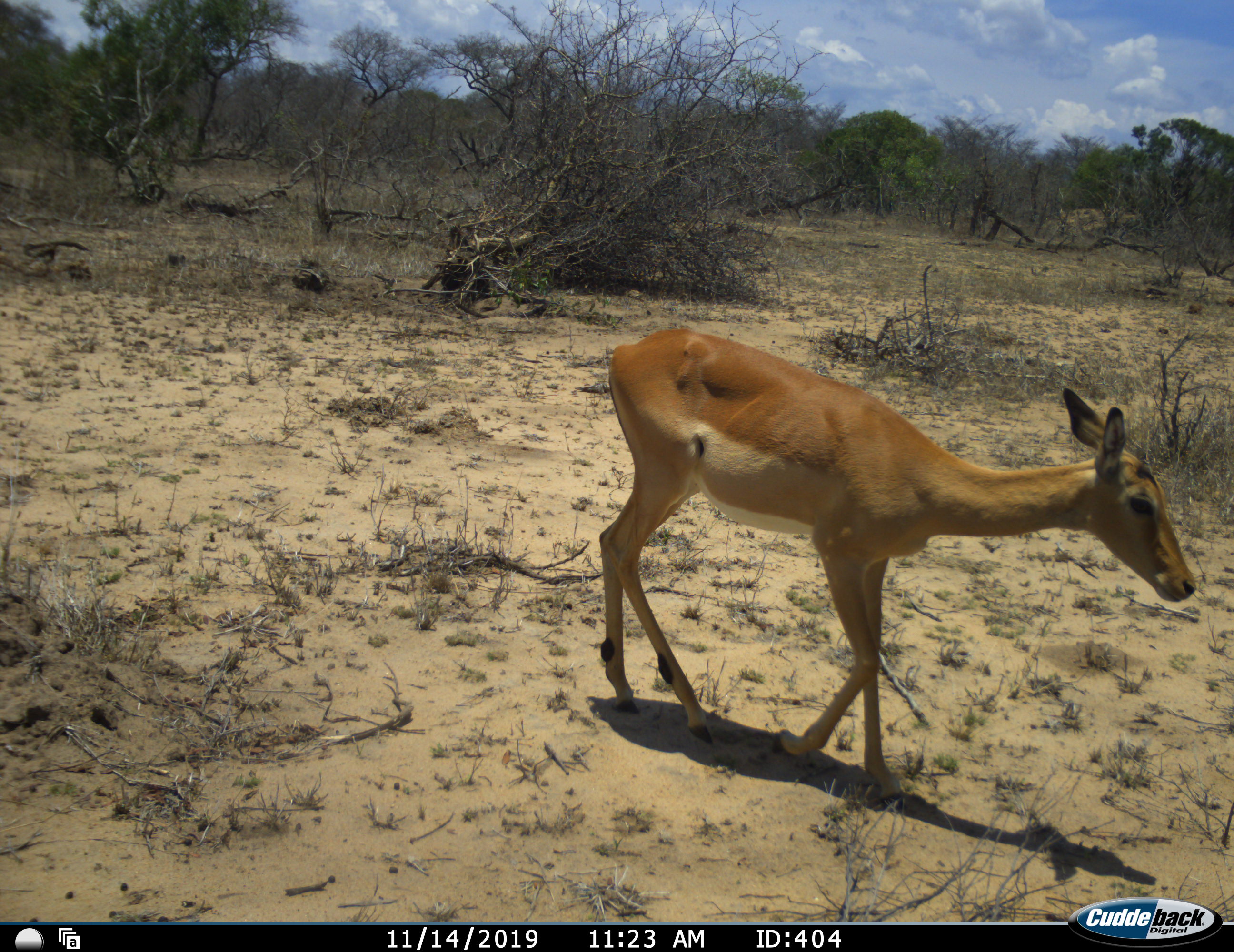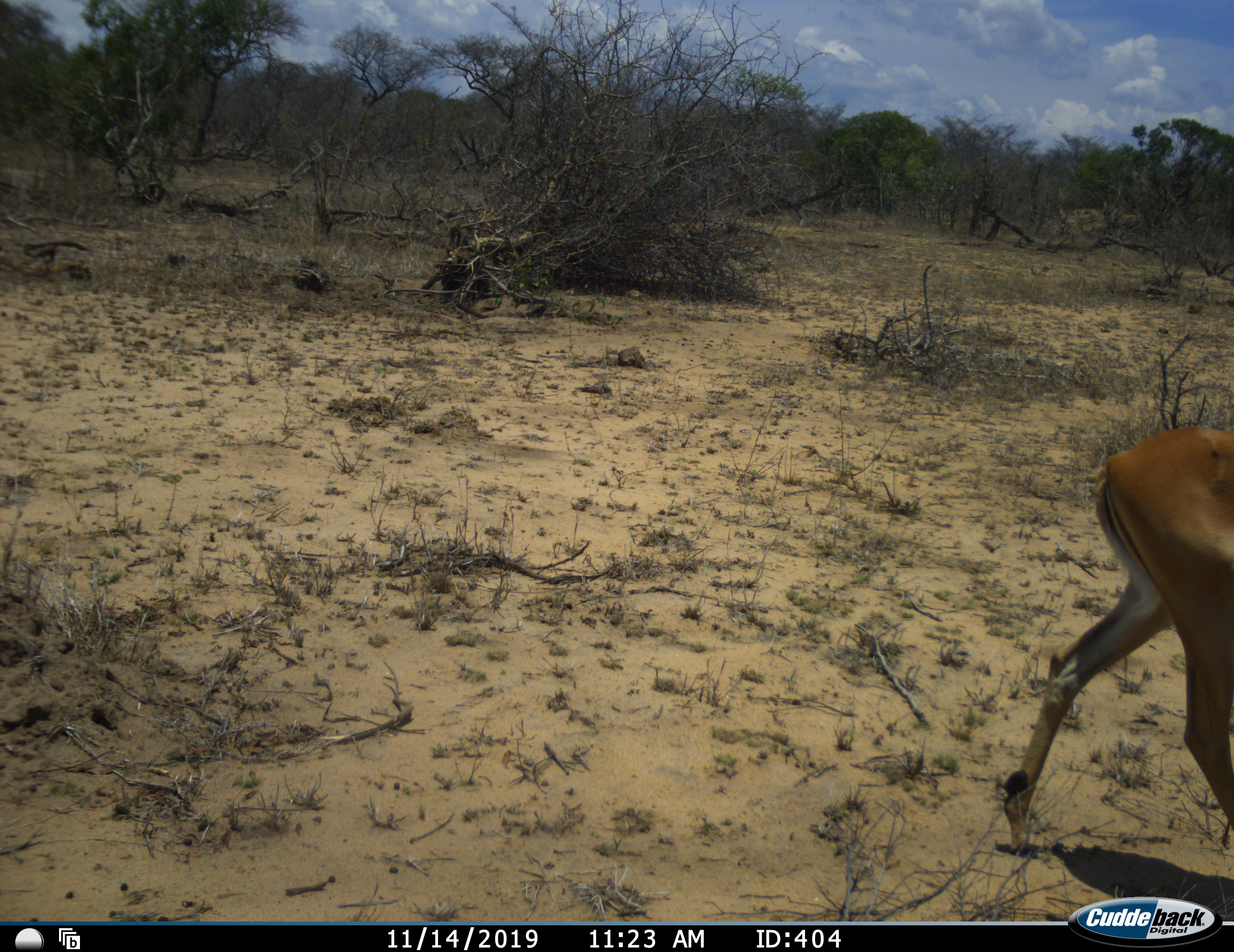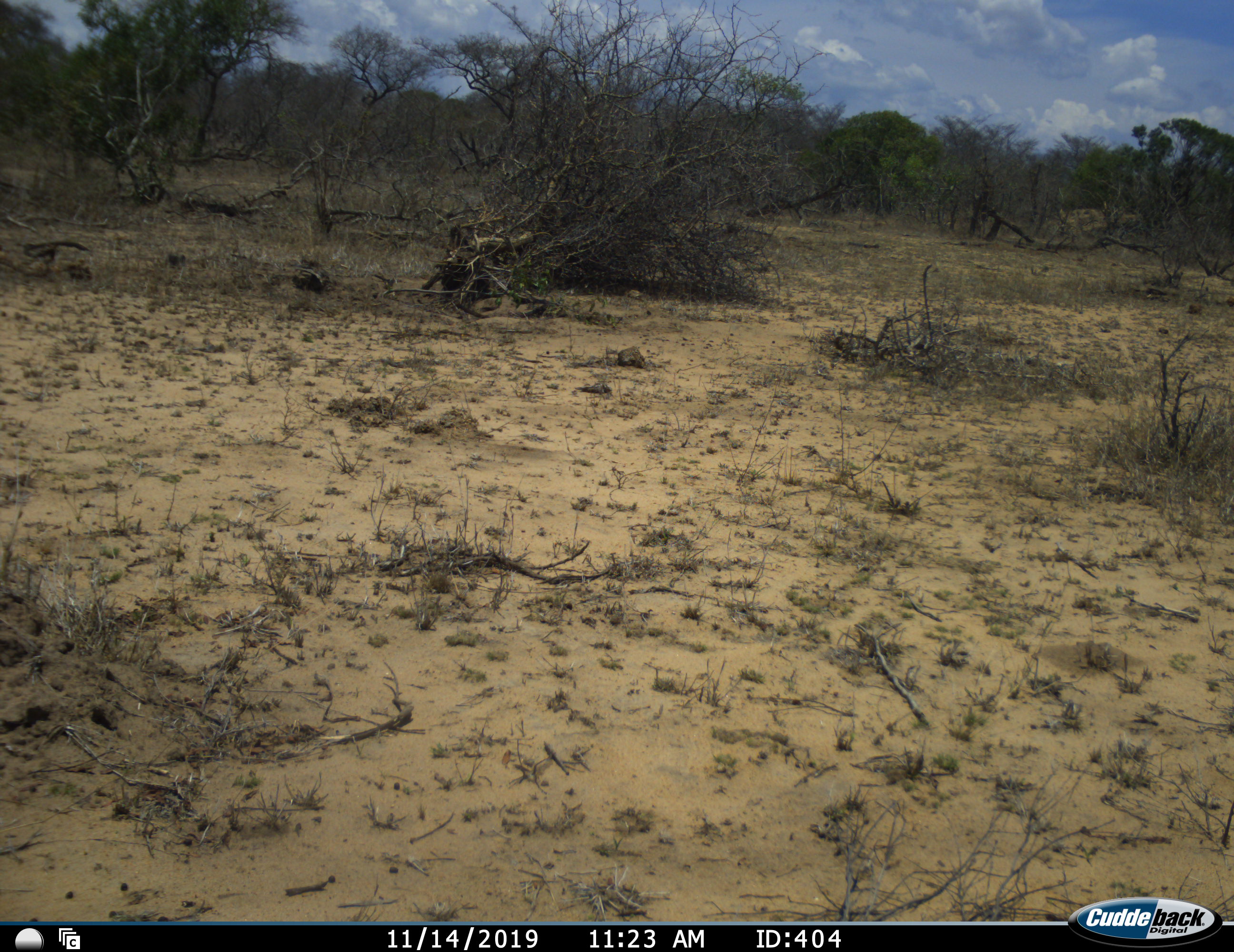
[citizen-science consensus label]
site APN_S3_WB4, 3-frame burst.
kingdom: Animalia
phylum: Chordata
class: Mammalia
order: Artiodactyla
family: Bovidae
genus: Aepyceros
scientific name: Aepyceros melampus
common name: impala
Impala (Aepyceros melampus), count 1. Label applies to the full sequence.